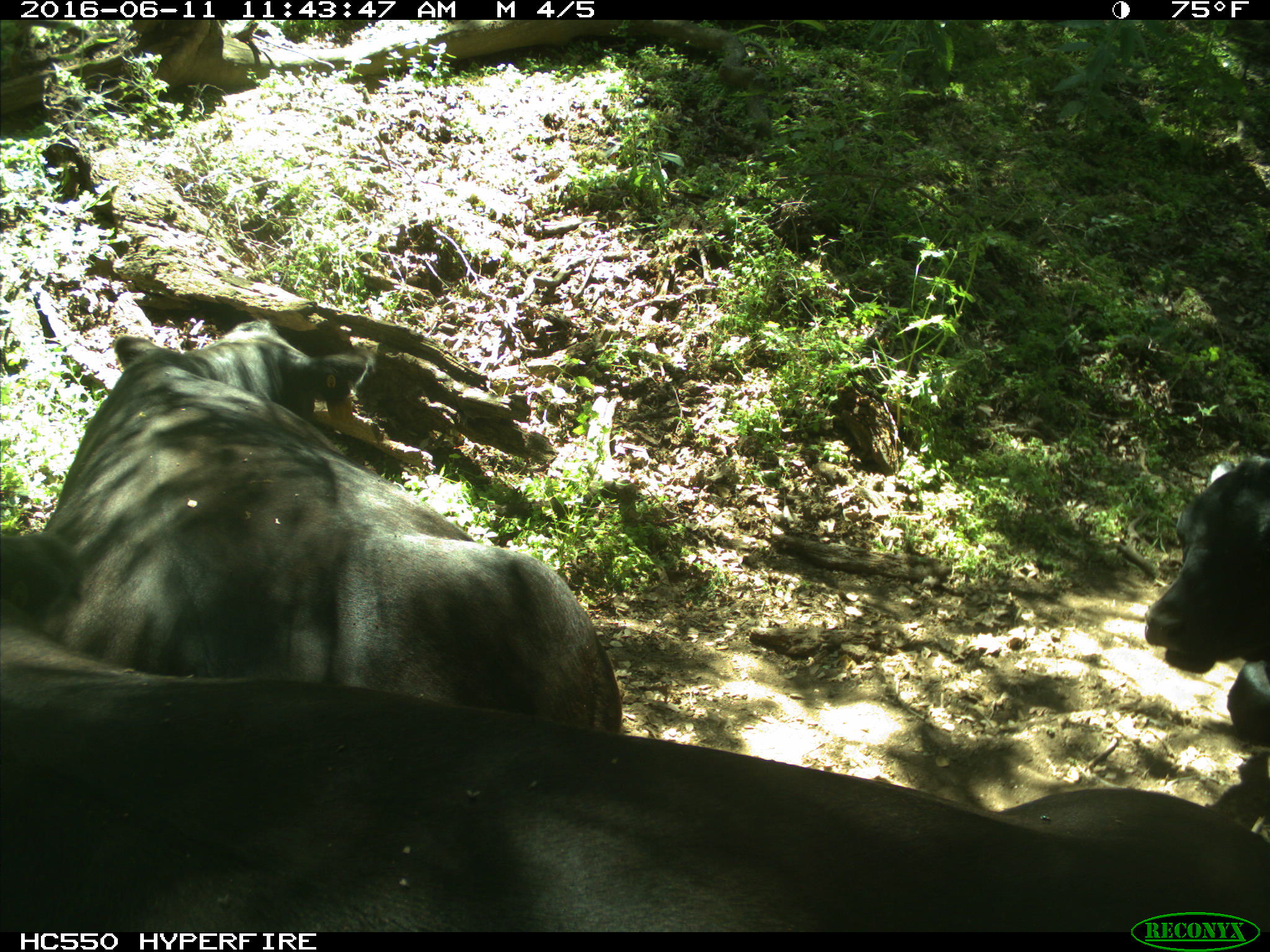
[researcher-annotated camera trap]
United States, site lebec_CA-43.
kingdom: Animalia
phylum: Chordata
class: Mammalia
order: Artiodactyla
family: Bovidae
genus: Bos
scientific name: Bos taurus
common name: domestic cow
Bos taurus (domestic cow).